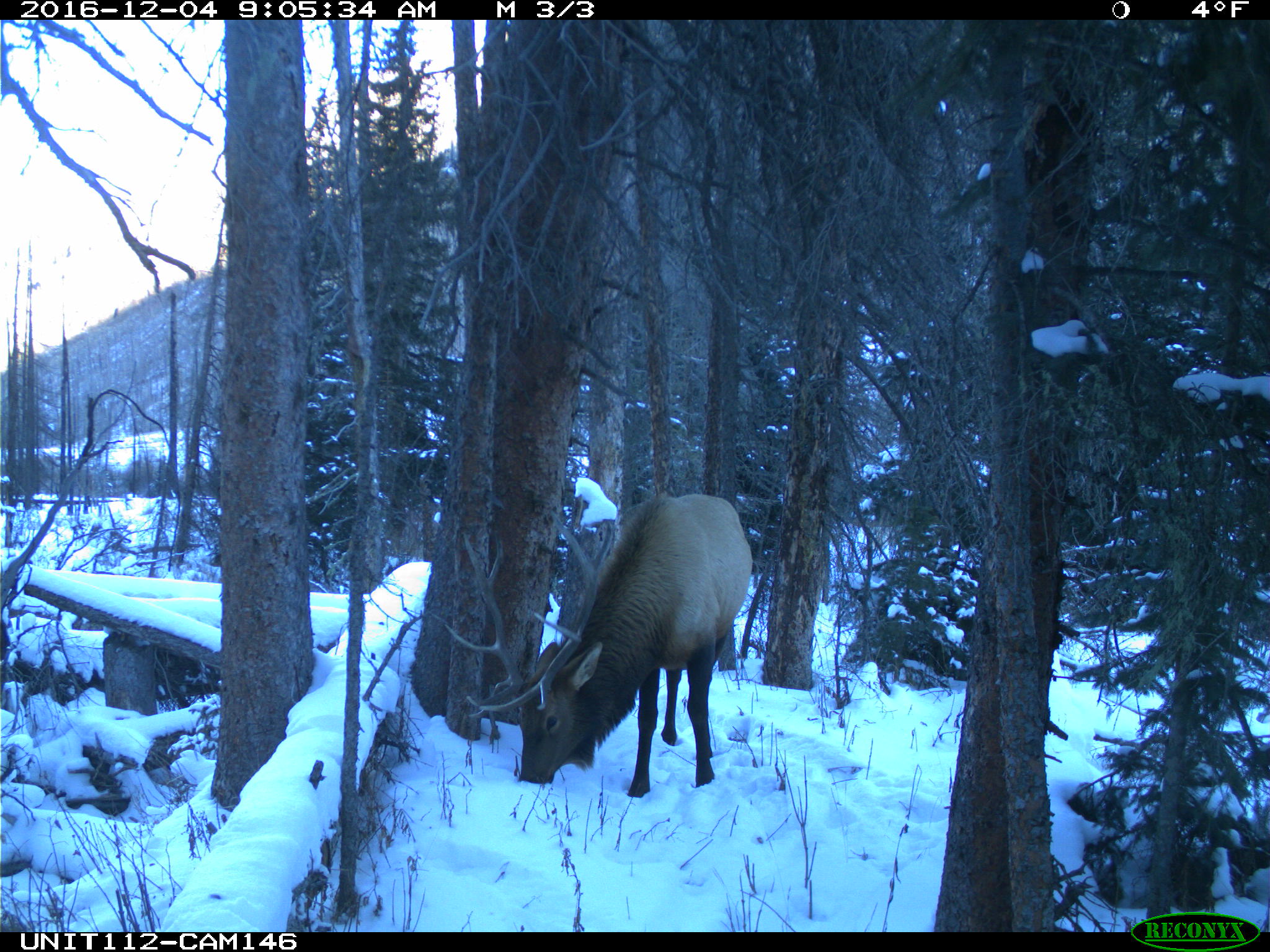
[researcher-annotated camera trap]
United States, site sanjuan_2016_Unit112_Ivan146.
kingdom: Animalia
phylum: Chordata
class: Mammalia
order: Artiodactyla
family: Cervidae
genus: Cervus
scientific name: Cervus elaphus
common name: red deer